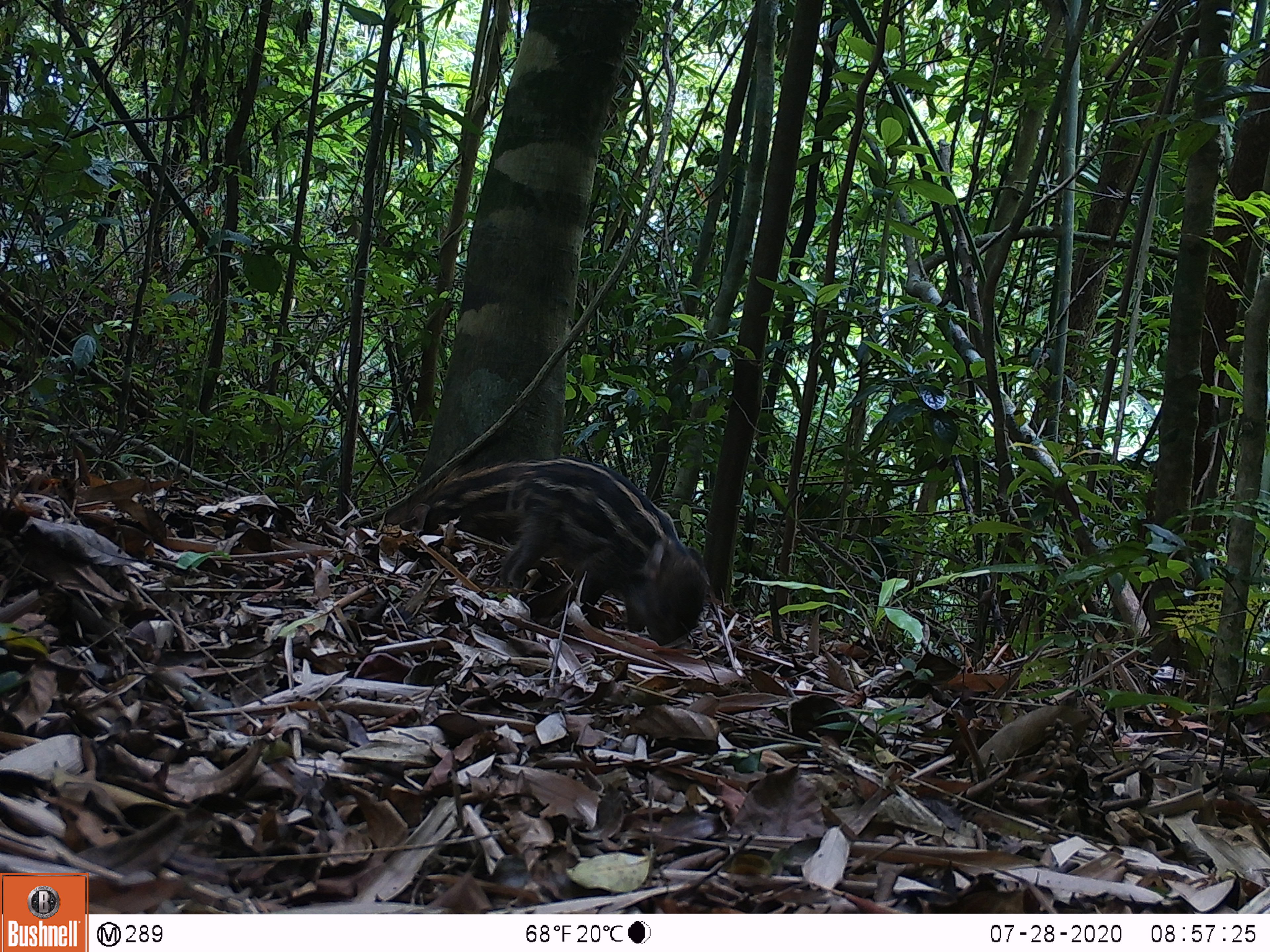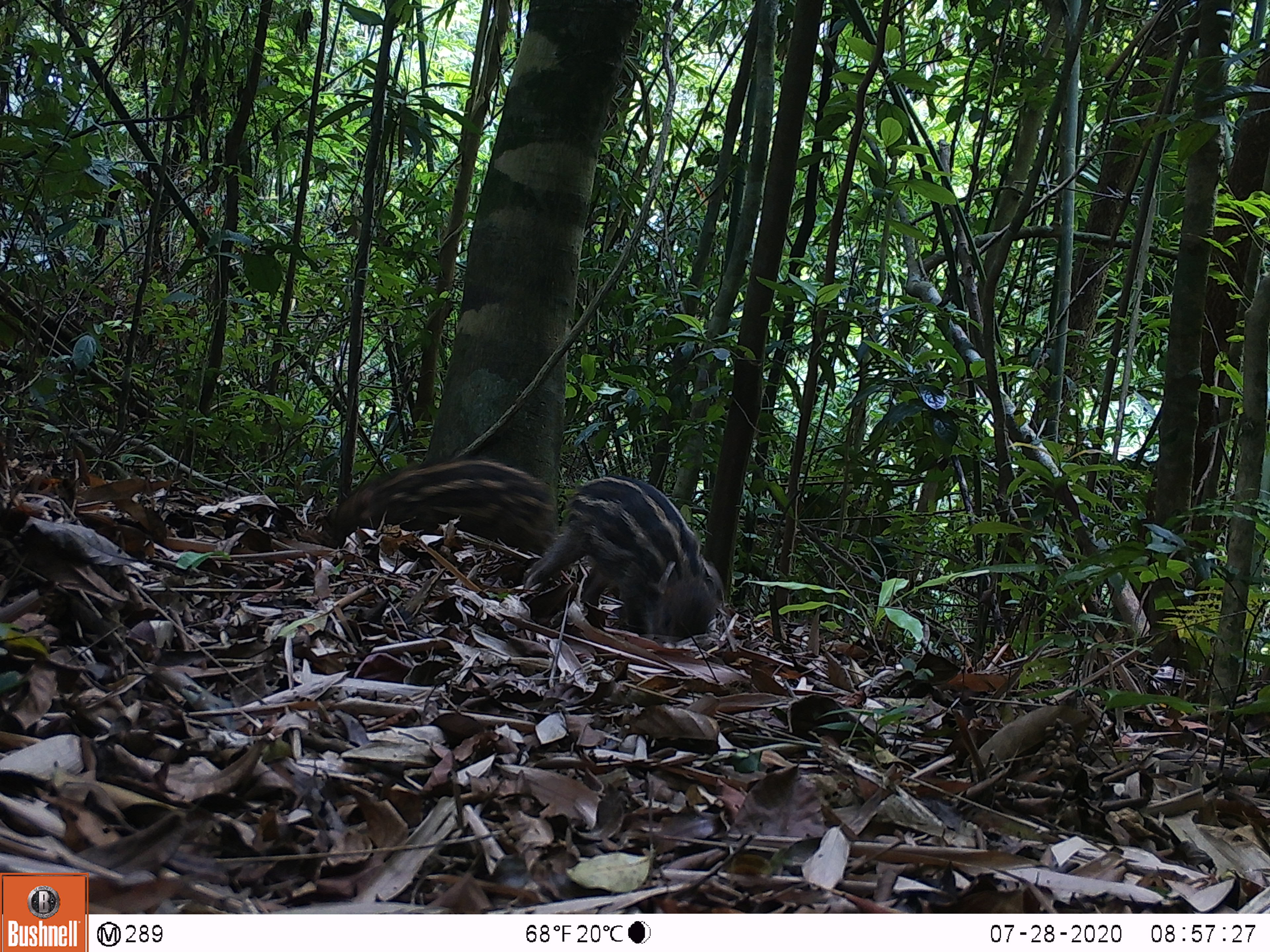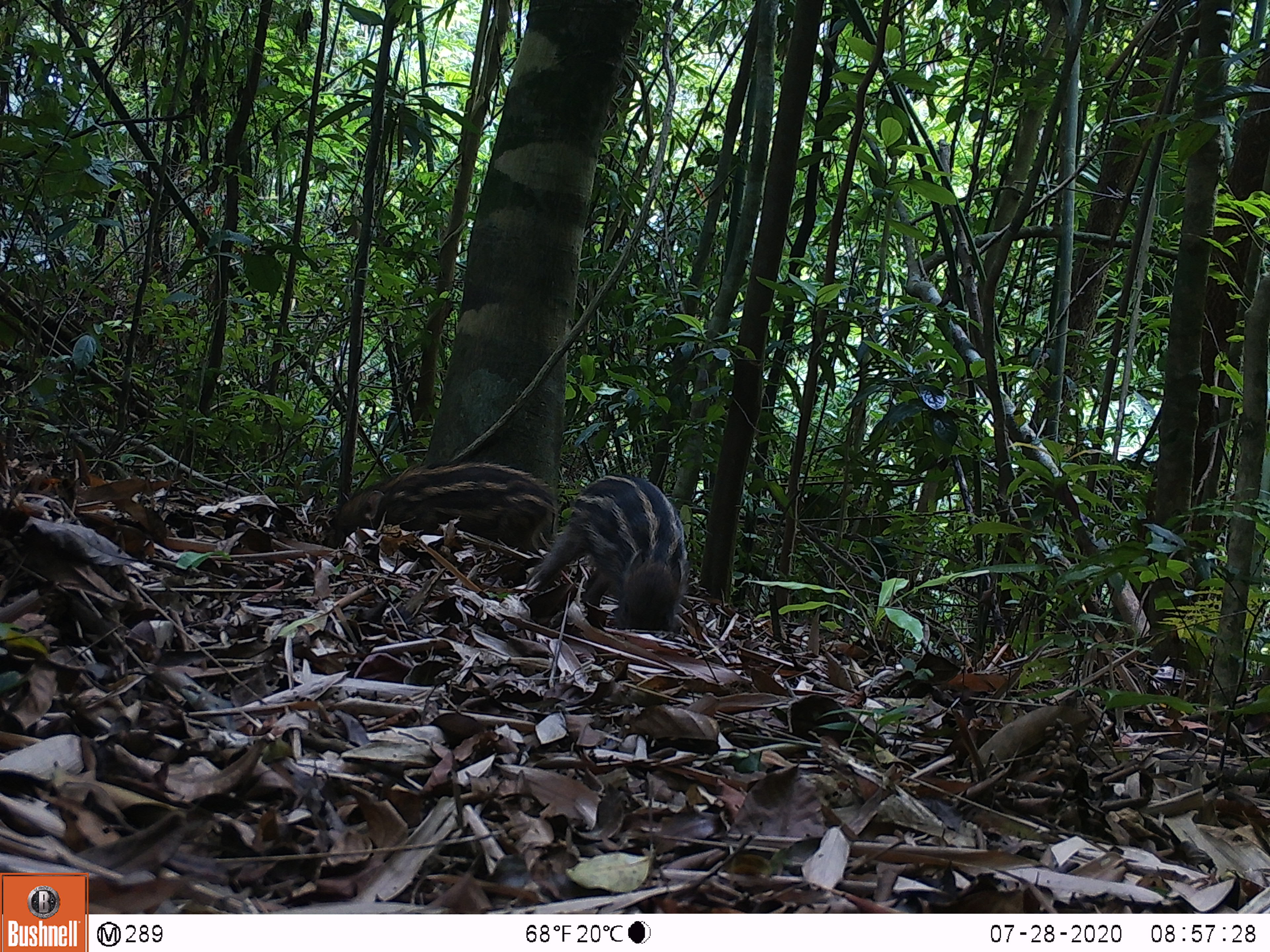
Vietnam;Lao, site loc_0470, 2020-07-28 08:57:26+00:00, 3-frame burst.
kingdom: Animalia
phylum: Chordata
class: Mammalia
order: Artiodactyla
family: Suidae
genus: Sus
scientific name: Sus scrofa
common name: eurasian wild pig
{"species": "eurasian wild pig (Sus scrofa)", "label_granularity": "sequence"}